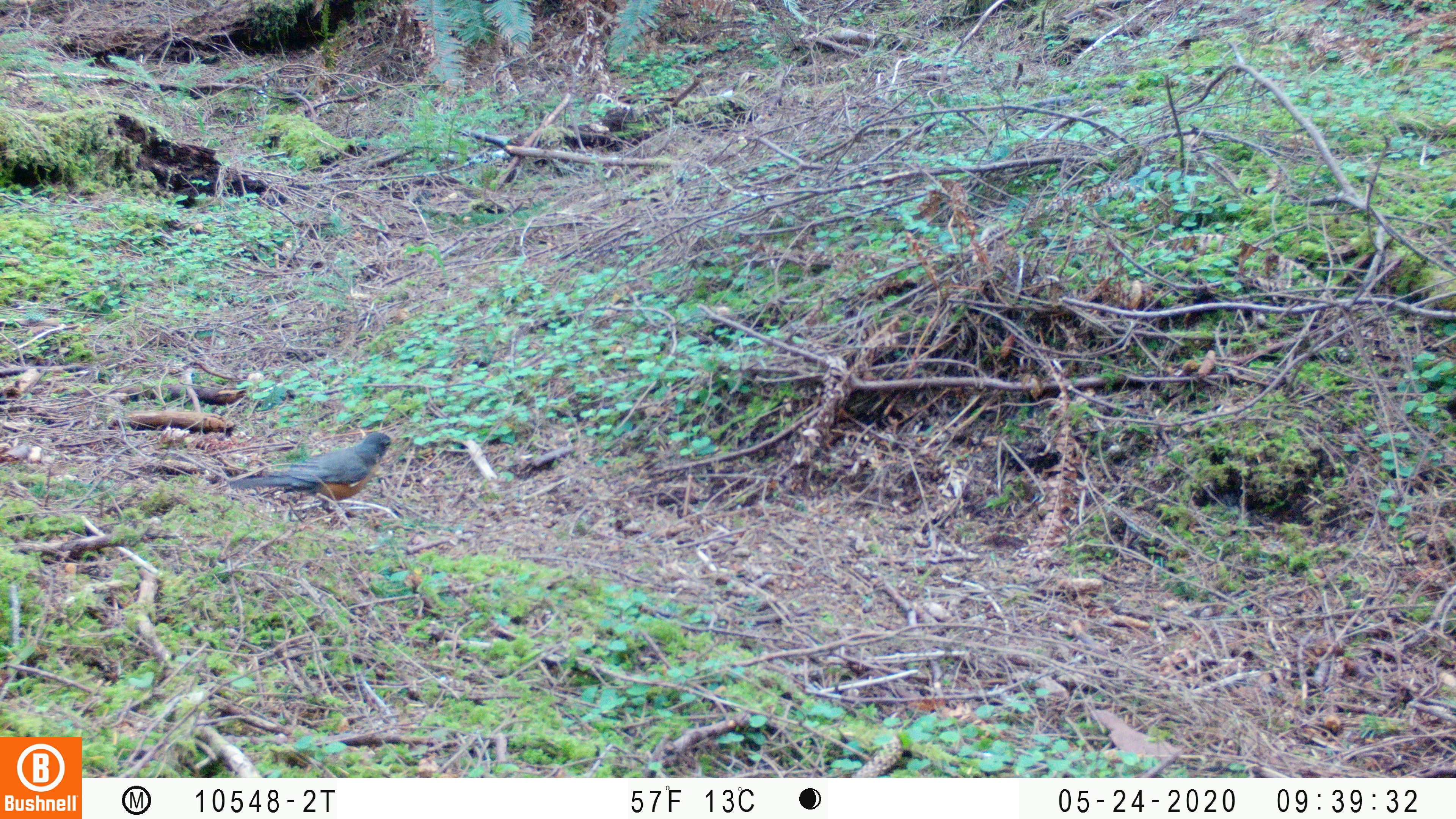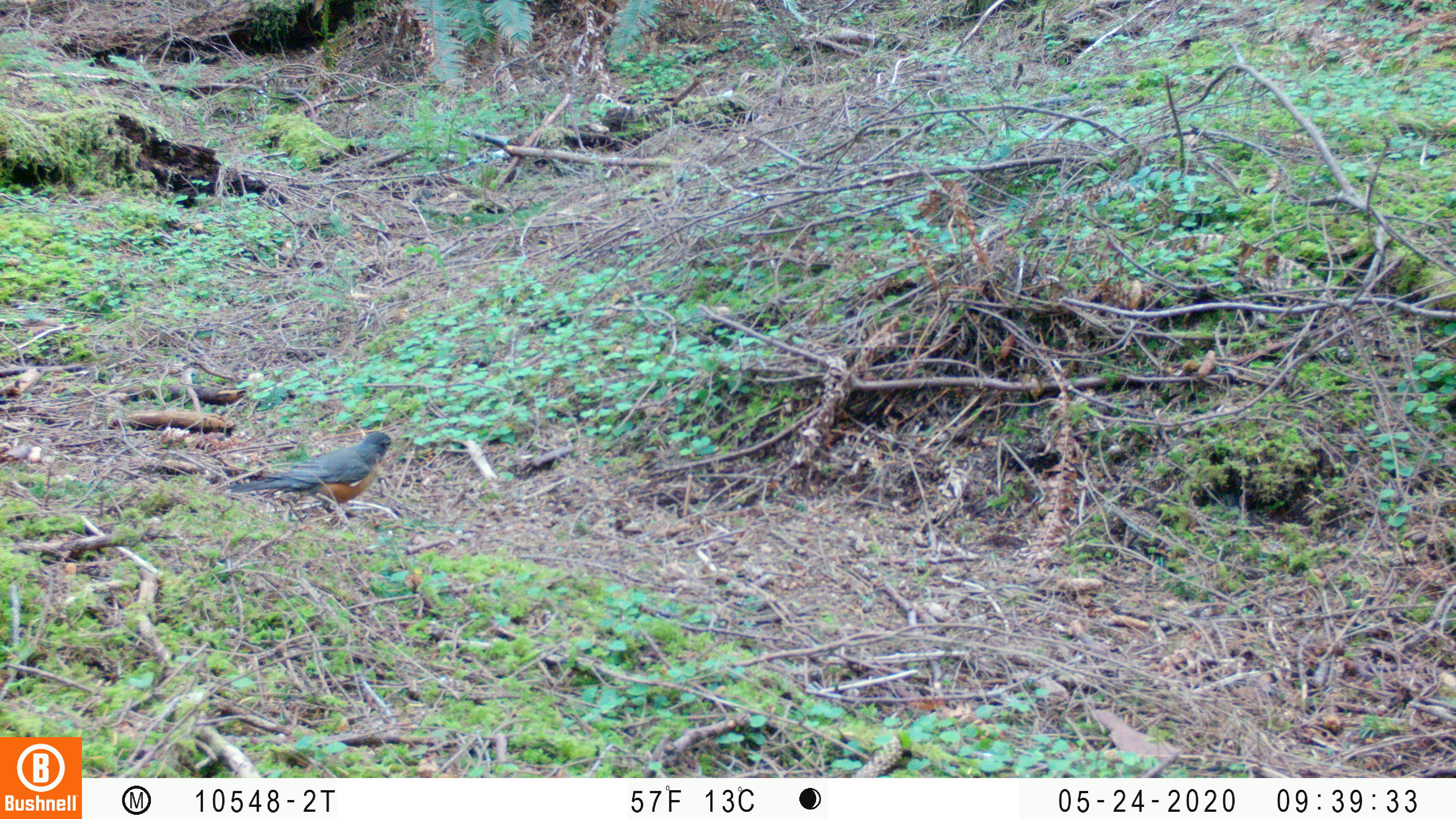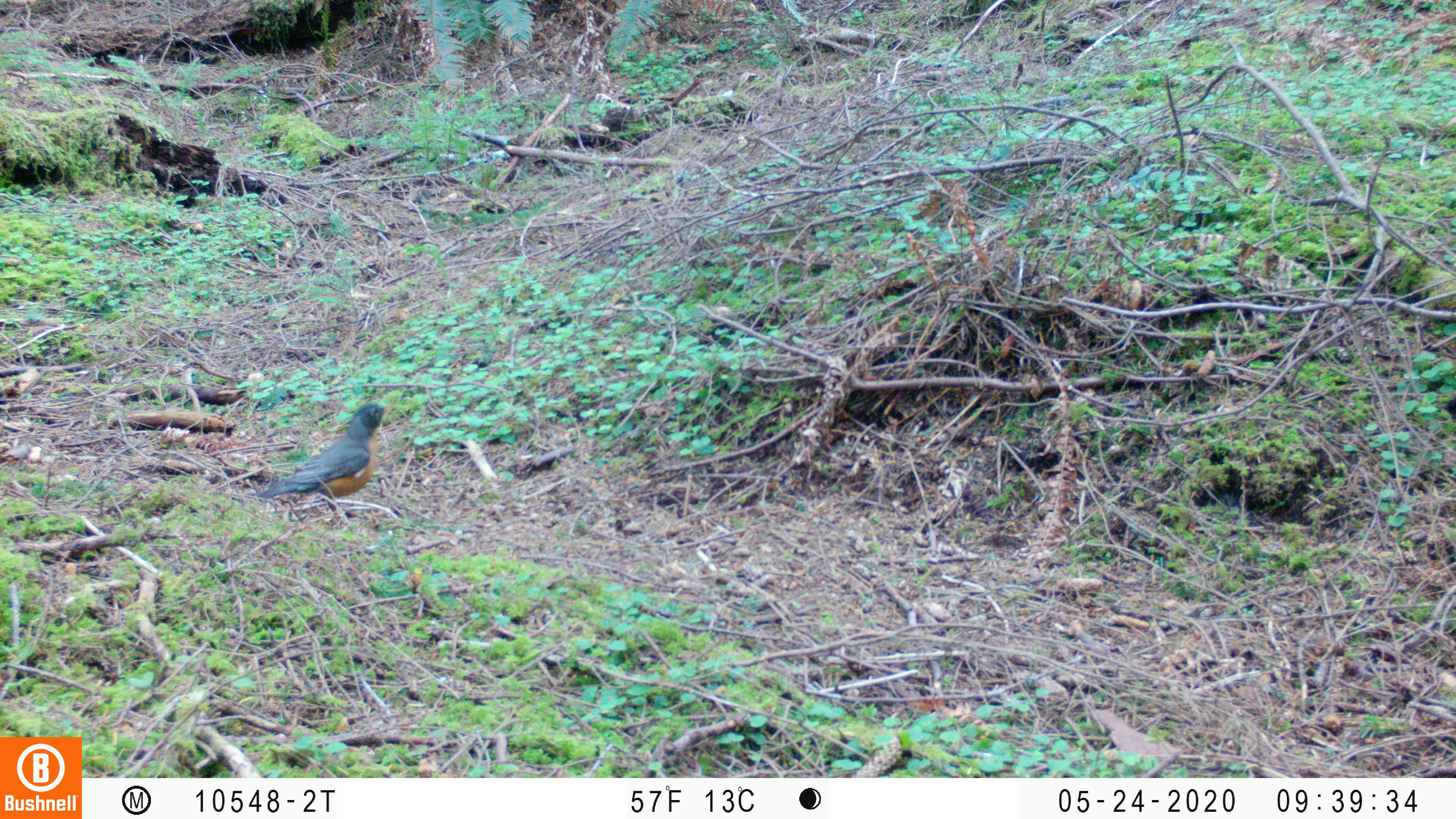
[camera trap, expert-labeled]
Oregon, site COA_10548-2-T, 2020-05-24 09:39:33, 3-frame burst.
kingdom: Animalia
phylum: Chordata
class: Aves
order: Passeriformes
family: Turdidae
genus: Turdus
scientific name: Turdus migratorius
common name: american robin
American robin (Turdus migratorius).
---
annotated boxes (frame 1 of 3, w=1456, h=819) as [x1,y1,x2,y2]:
american robin: [215,419,409,534]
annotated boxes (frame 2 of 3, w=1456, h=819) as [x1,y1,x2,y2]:
american robin: [227,422,412,534]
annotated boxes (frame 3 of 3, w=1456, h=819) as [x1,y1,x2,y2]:
american robin: [237,394,405,537]